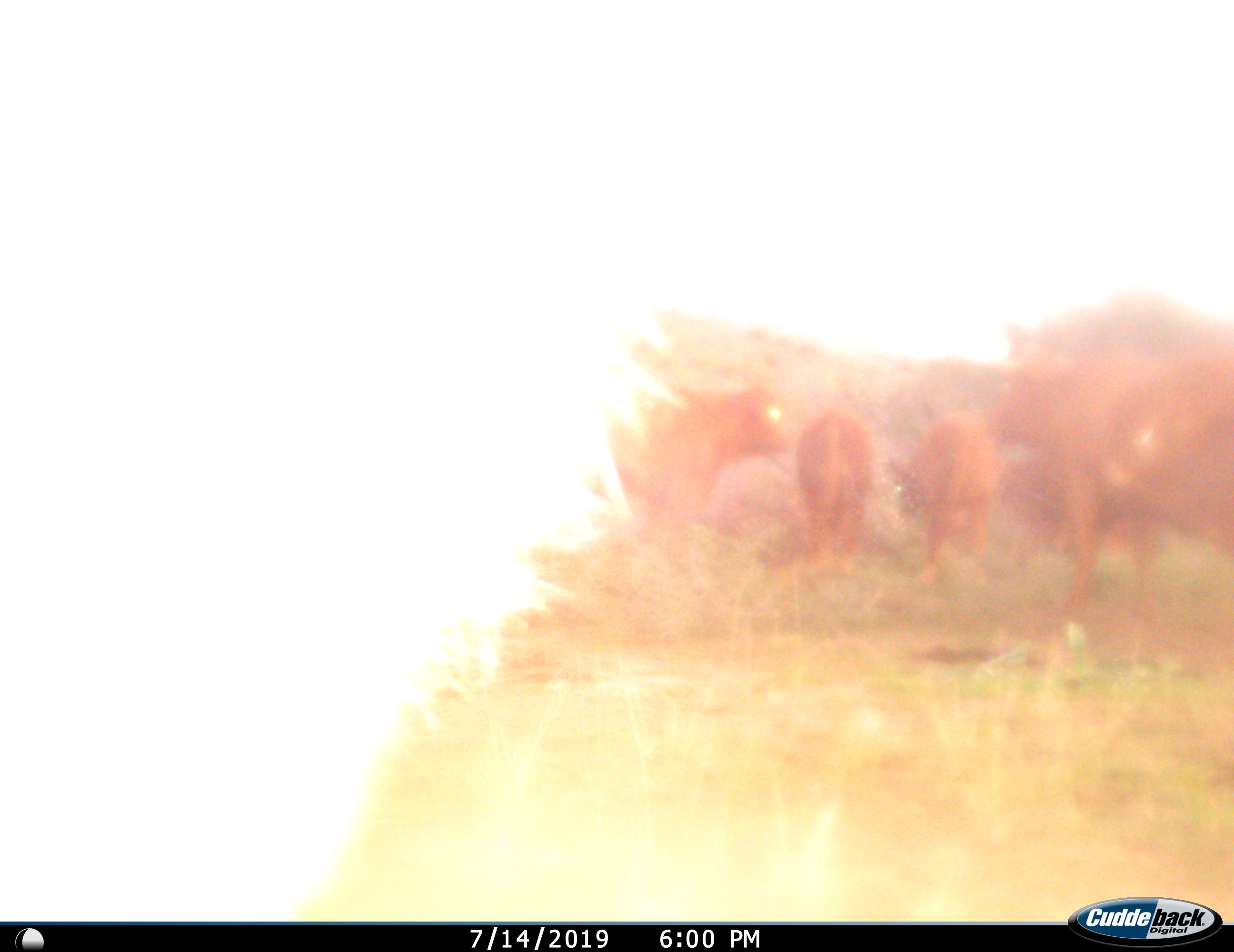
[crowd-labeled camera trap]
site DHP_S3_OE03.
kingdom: Animalia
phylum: Chordata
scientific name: Vertebrata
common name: domestic animal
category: domesticanimal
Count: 5.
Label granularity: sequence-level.